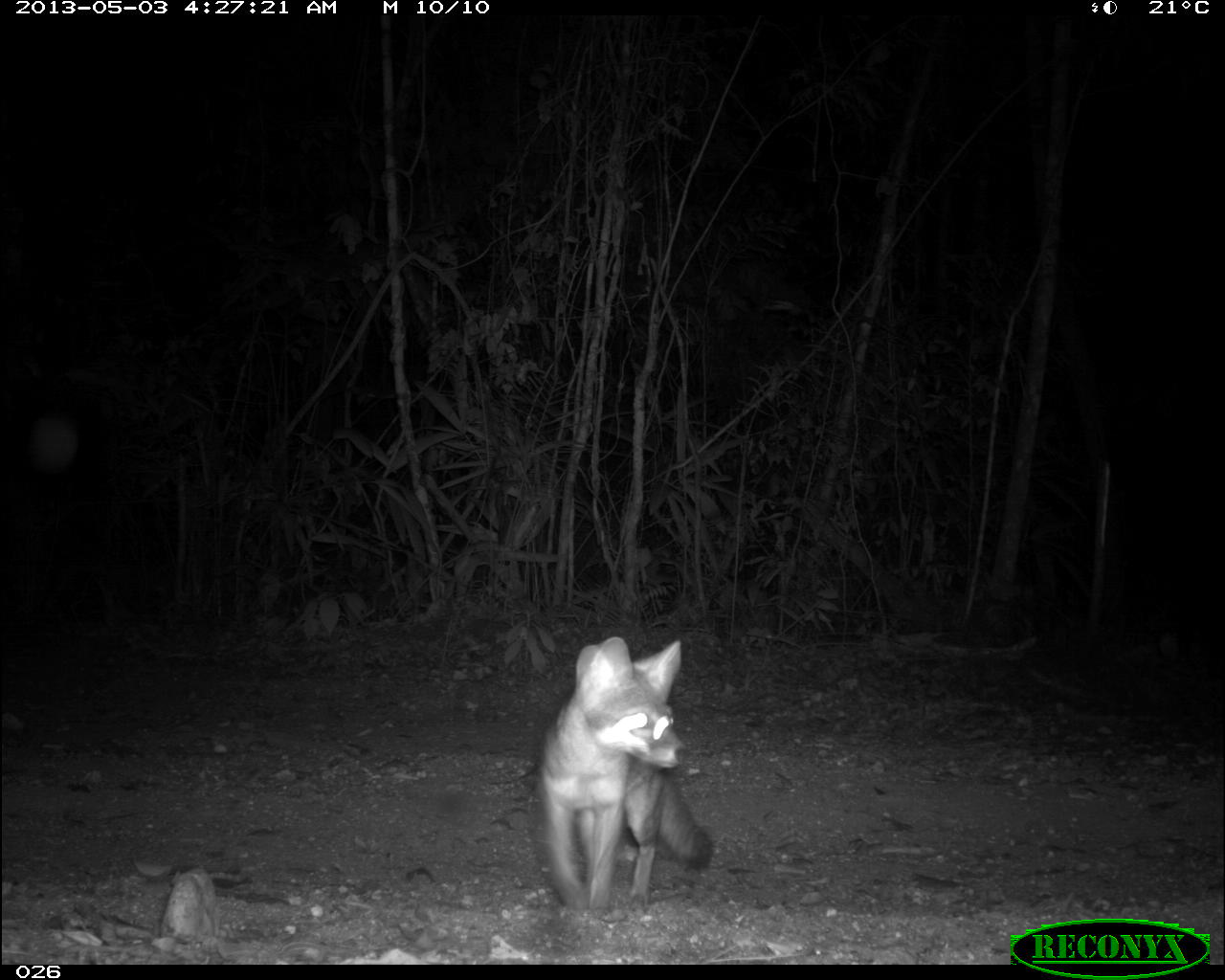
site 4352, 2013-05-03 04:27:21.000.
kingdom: Animalia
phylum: Chordata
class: Mammalia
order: Carnivora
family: Canidae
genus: Urocyon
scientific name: Urocyon cinereoargenteus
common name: gray fox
Urocyon cinereoargenteus (gray fox), count 1.